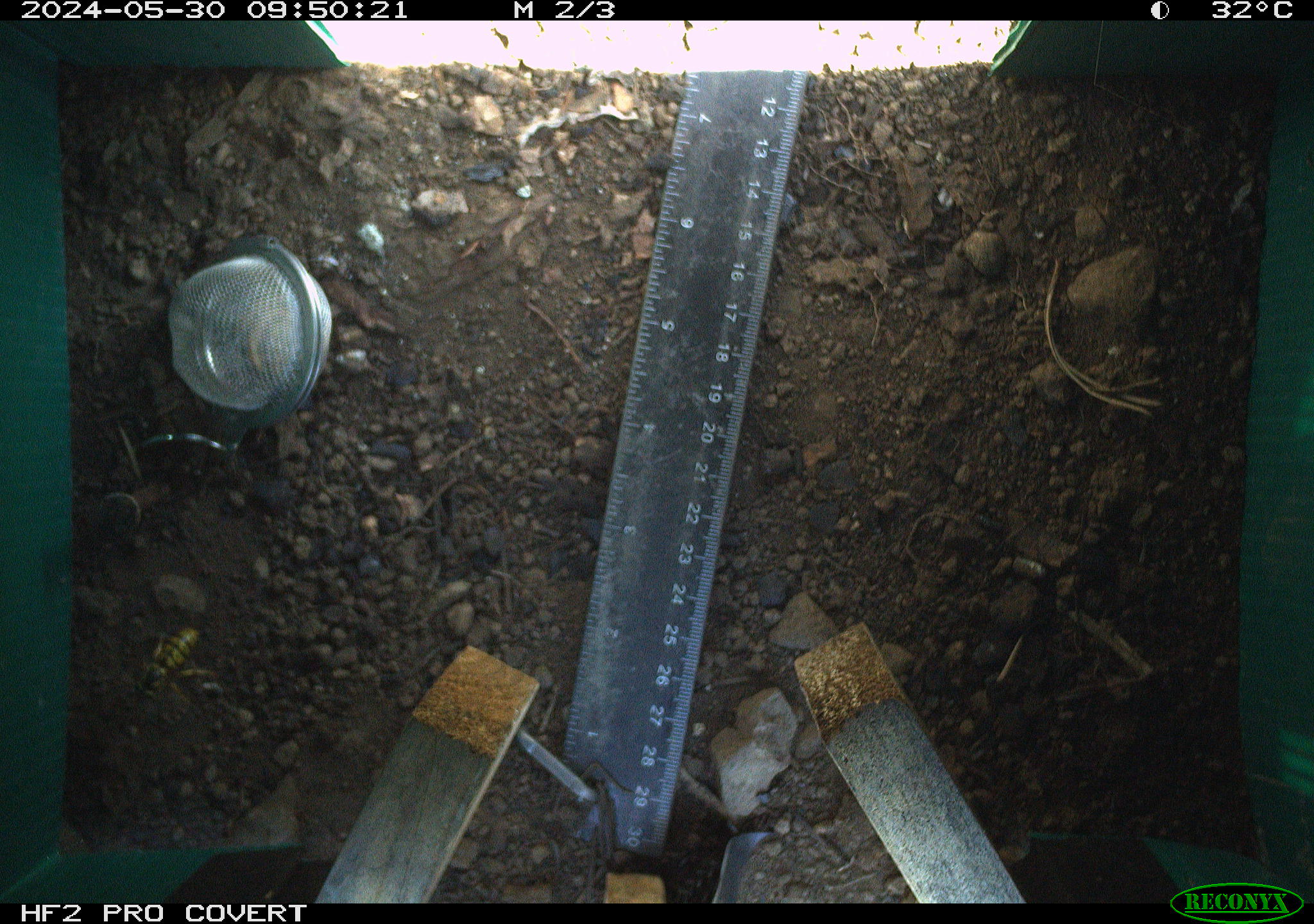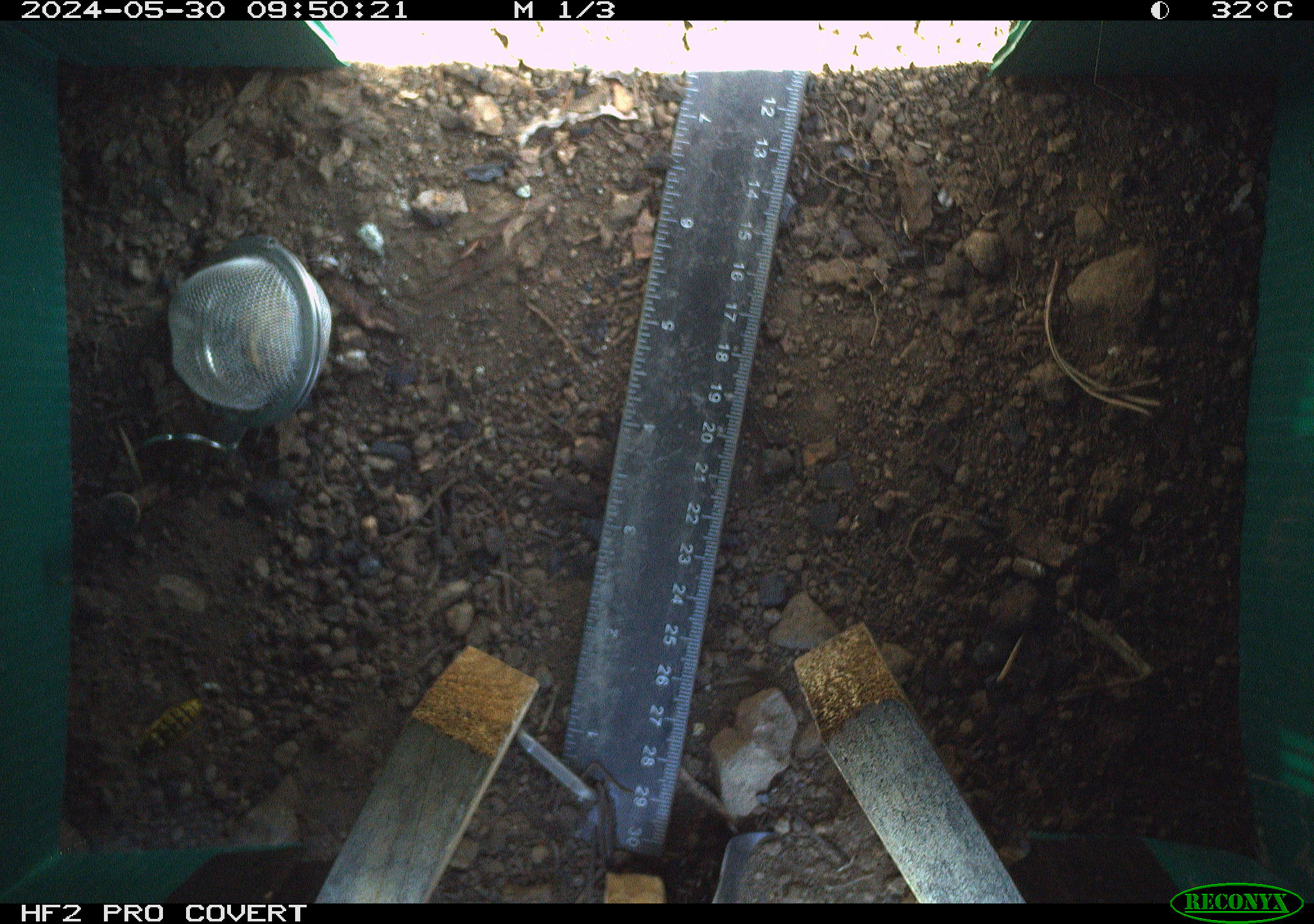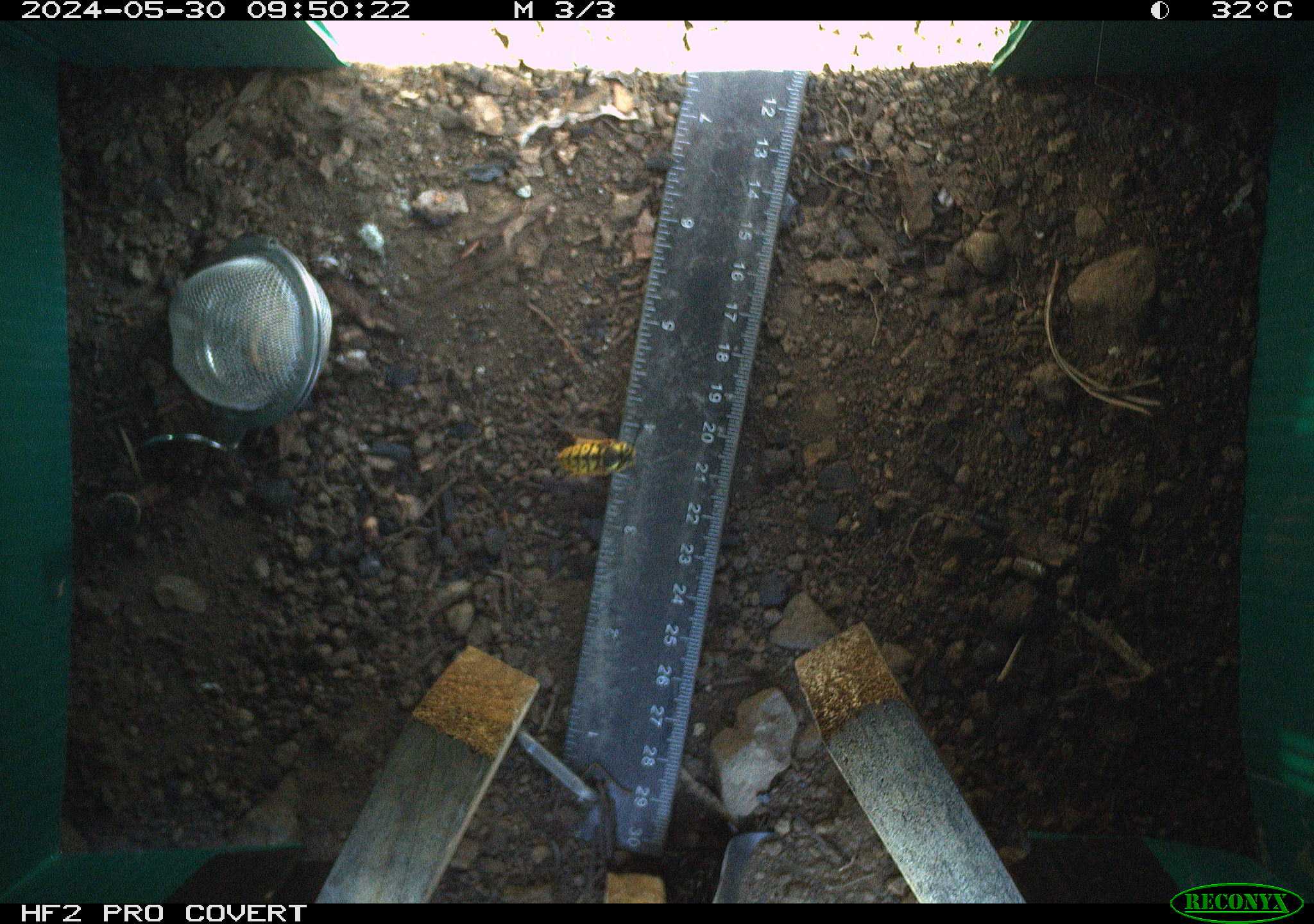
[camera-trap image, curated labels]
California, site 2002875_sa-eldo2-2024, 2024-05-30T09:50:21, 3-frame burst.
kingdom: Animalia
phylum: Arthropoda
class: Insecta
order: Hymenoptera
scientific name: Hymenoptera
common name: ants, bees, wasps, and sawflies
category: hymenoptera order